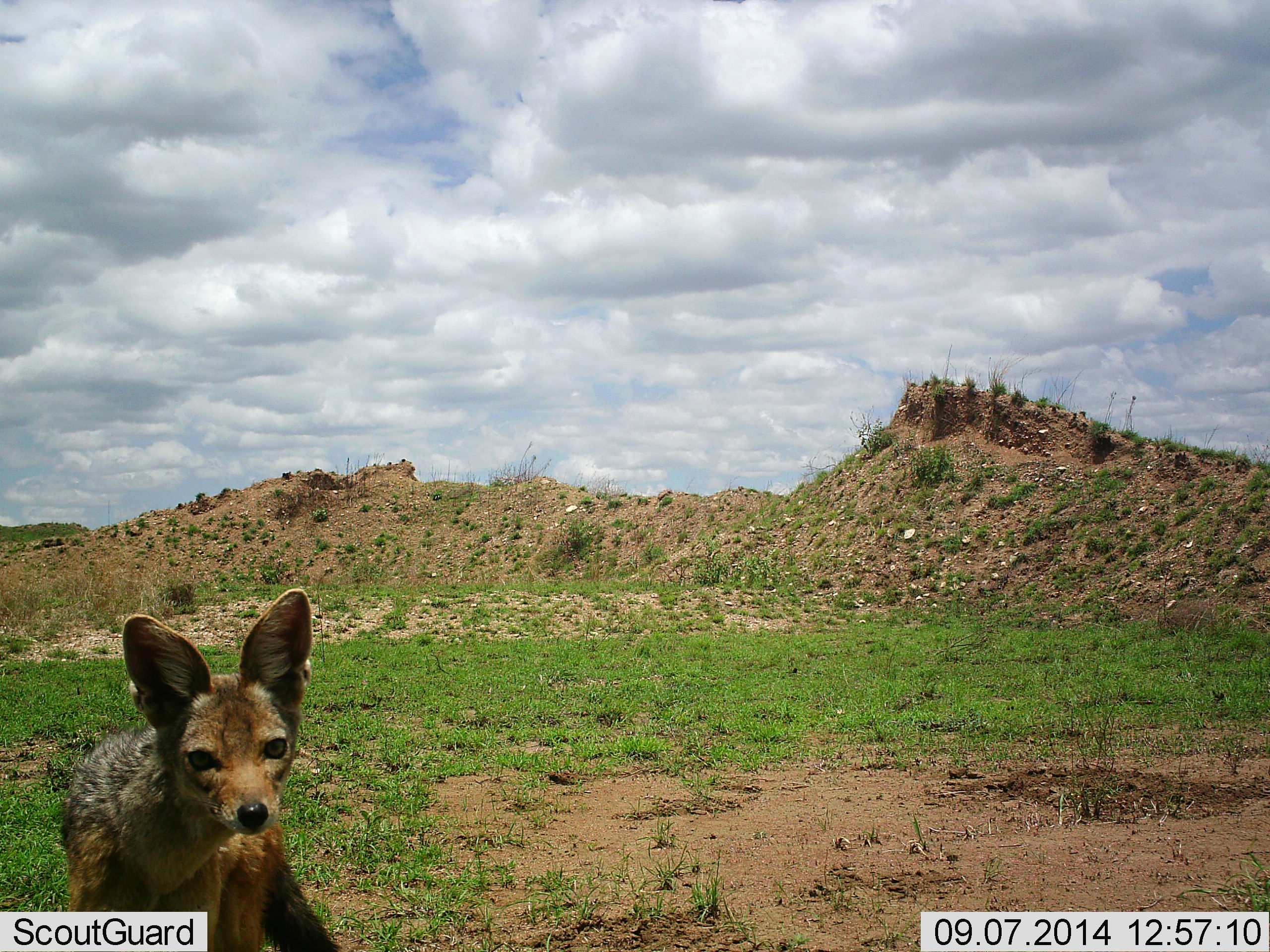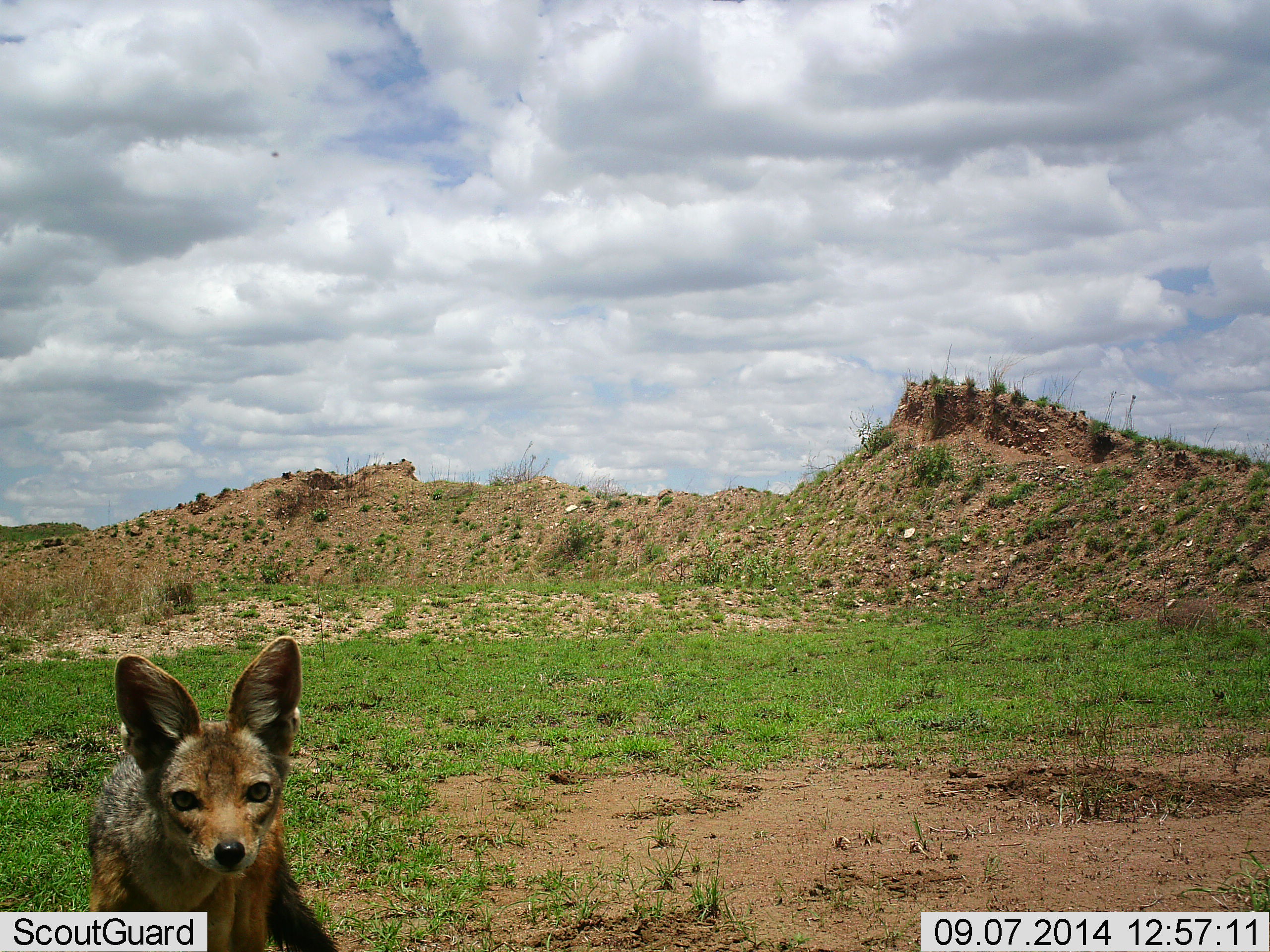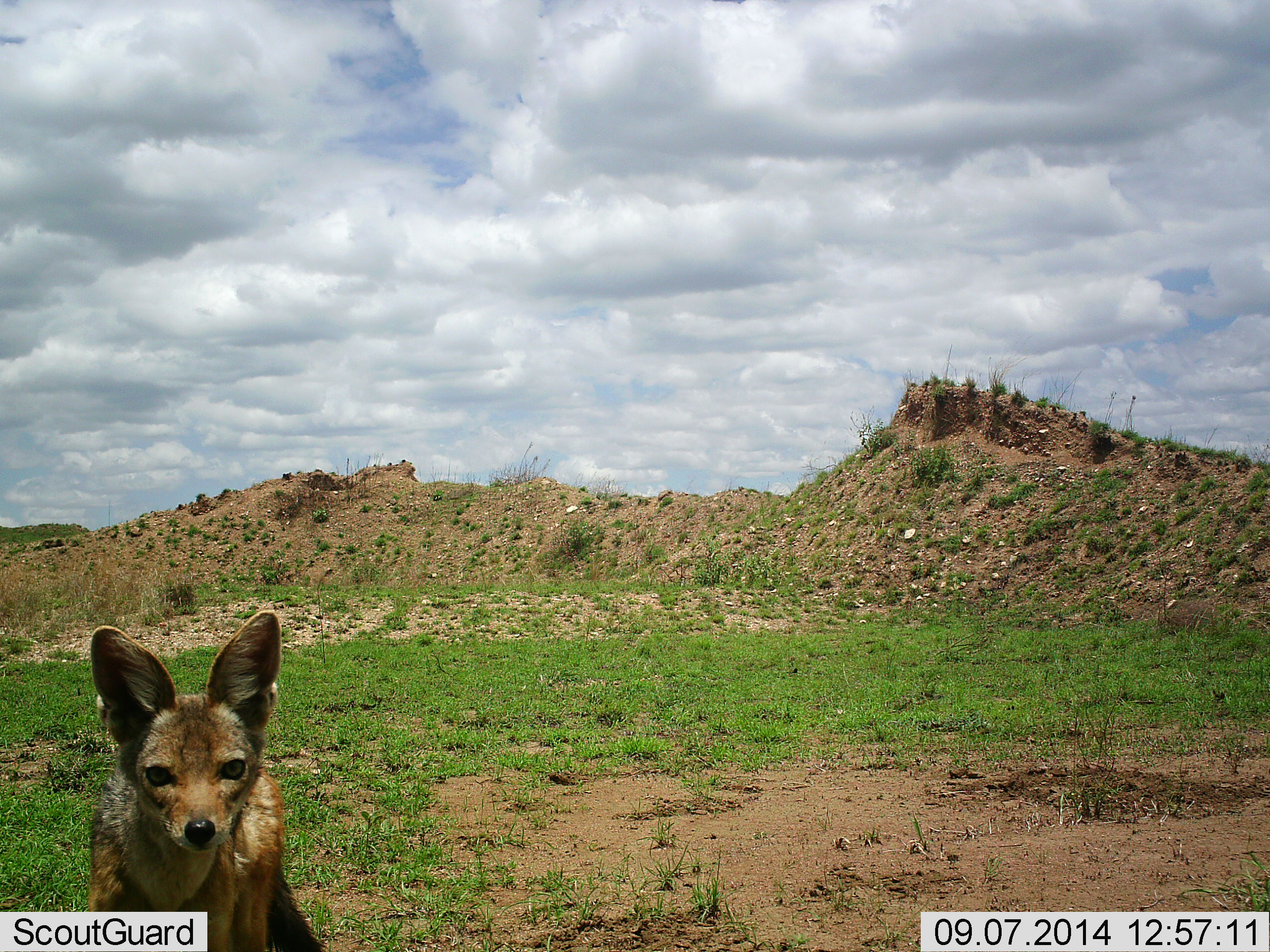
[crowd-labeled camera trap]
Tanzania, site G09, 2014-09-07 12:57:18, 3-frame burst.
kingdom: Animalia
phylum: Chordata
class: Mammalia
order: Carnivora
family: Canidae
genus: Lupulella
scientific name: Lupulella mesomelas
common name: black-backed jackal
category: jackal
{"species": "jackal (black-backed jackal) (Lupulella mesomelas)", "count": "1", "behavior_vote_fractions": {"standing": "100%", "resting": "0%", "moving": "0%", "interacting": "0%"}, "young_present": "9%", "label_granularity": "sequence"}